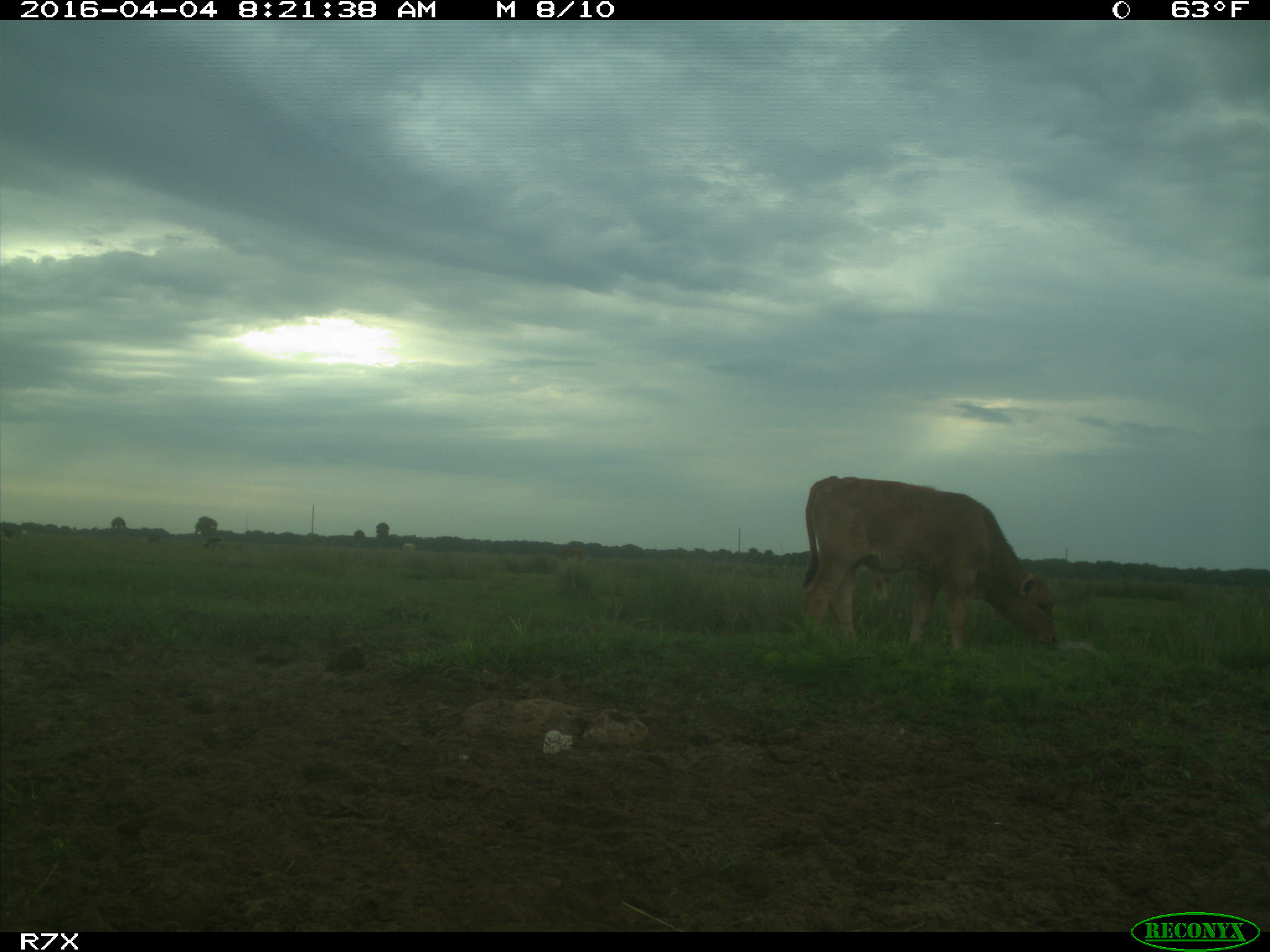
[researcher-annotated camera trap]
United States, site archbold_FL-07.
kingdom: Animalia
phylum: Chordata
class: Mammalia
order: Artiodactyla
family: Bovidae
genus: Bos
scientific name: Bos taurus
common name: domestic cow